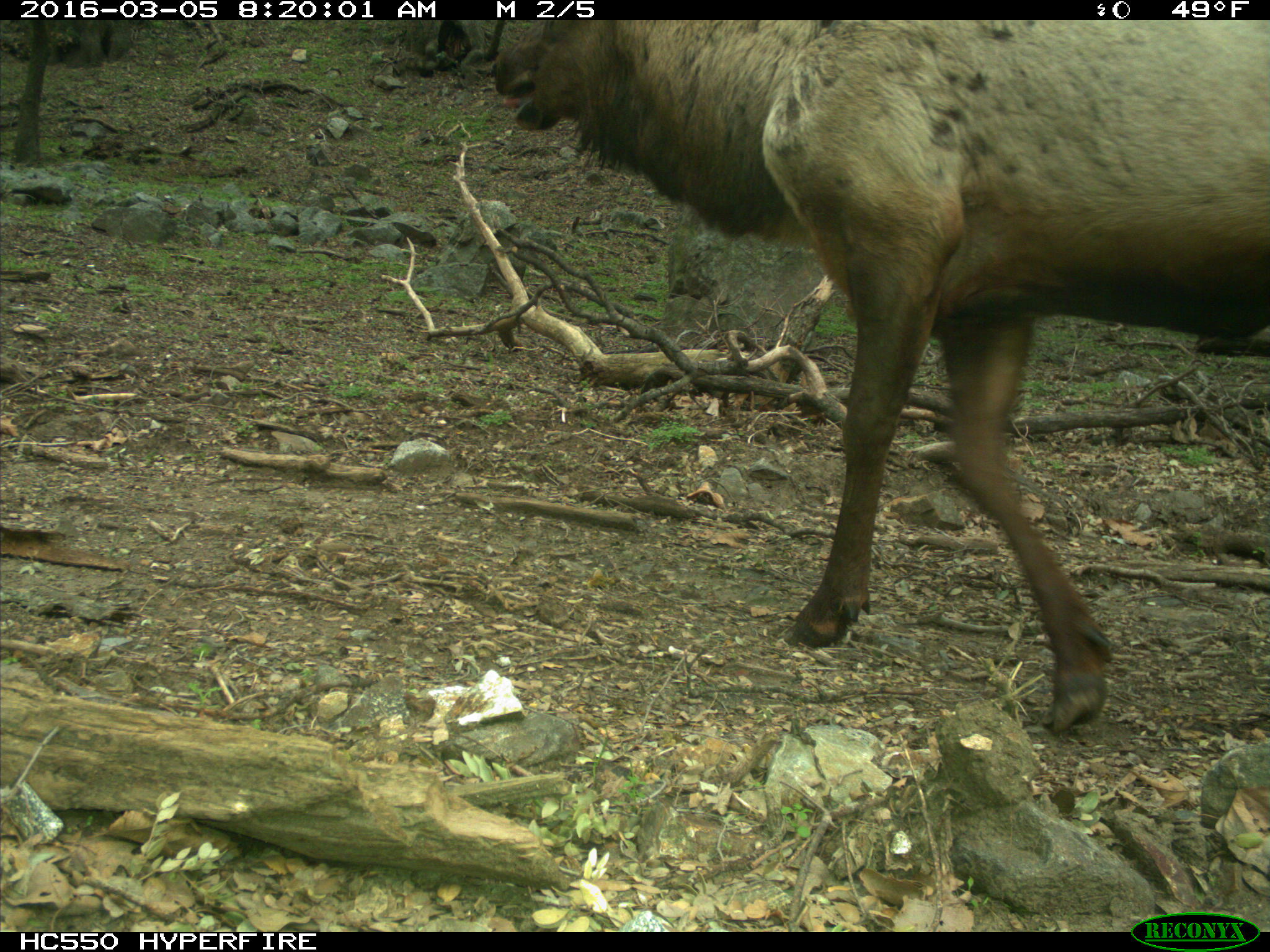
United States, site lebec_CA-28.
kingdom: Animalia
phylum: Chordata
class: Mammalia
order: Artiodactyla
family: Cervidae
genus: Cervus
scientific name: Cervus canadensis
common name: elk